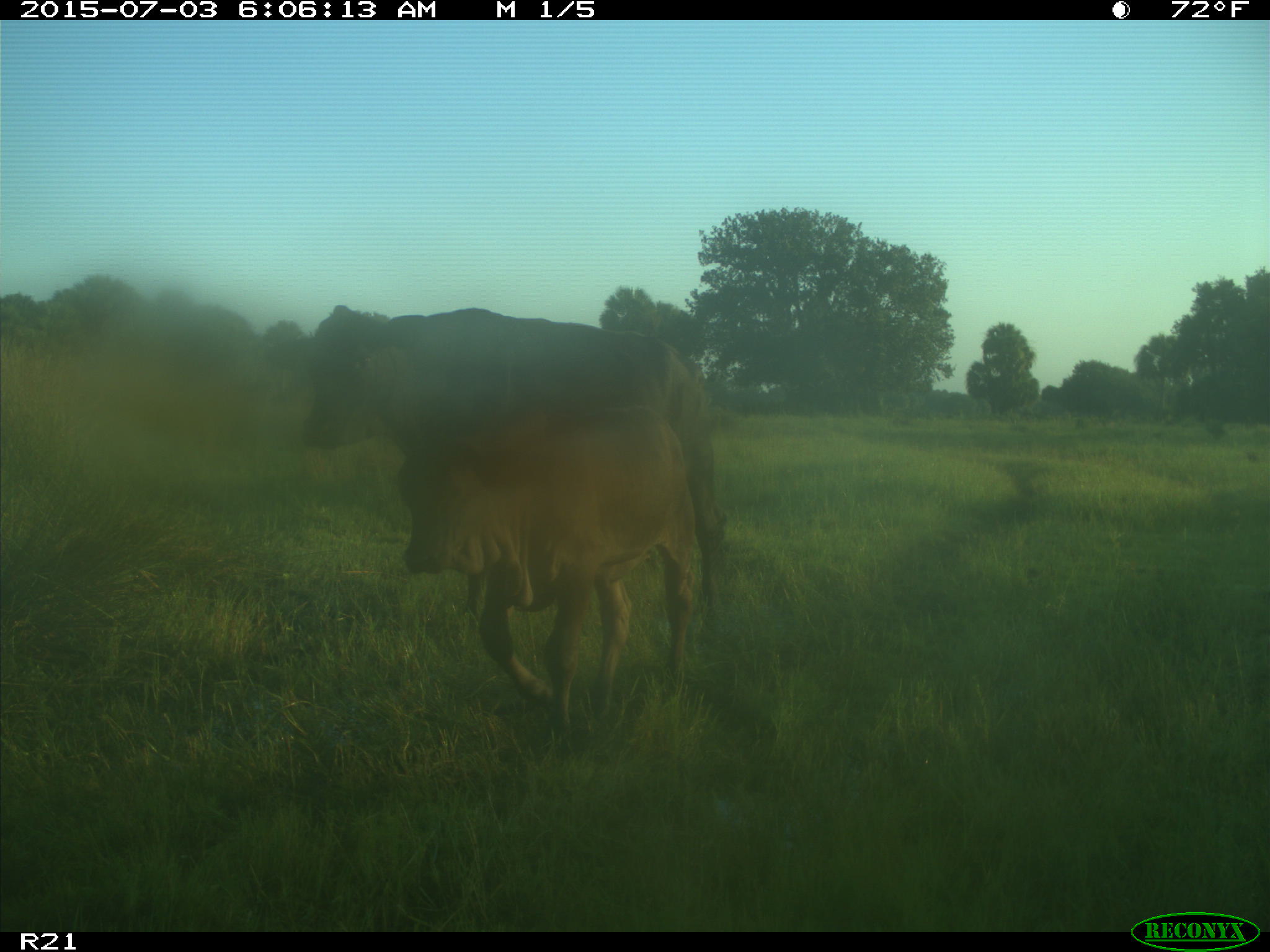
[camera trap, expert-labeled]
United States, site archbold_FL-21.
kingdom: Animalia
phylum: Chordata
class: Mammalia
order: Artiodactyla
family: Bovidae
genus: Bos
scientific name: Bos taurus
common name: domestic cow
Bos taurus (domestic cow).